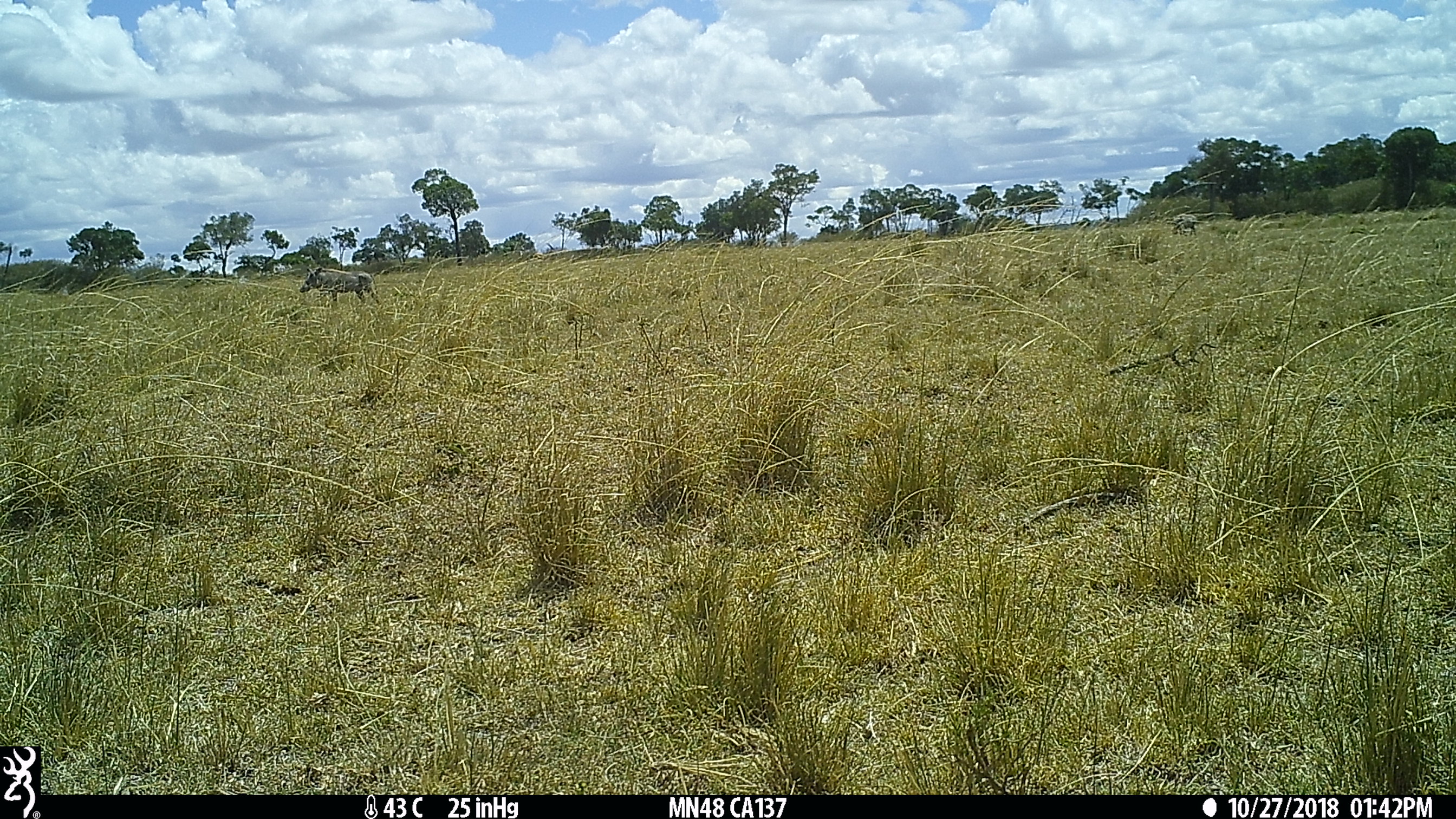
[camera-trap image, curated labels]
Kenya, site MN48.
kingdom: Animalia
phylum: Chordata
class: Mammalia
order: Artiodactyla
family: Suidae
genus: Phacochoerus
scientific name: Phacochoerus africanus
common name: common warthog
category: warthog